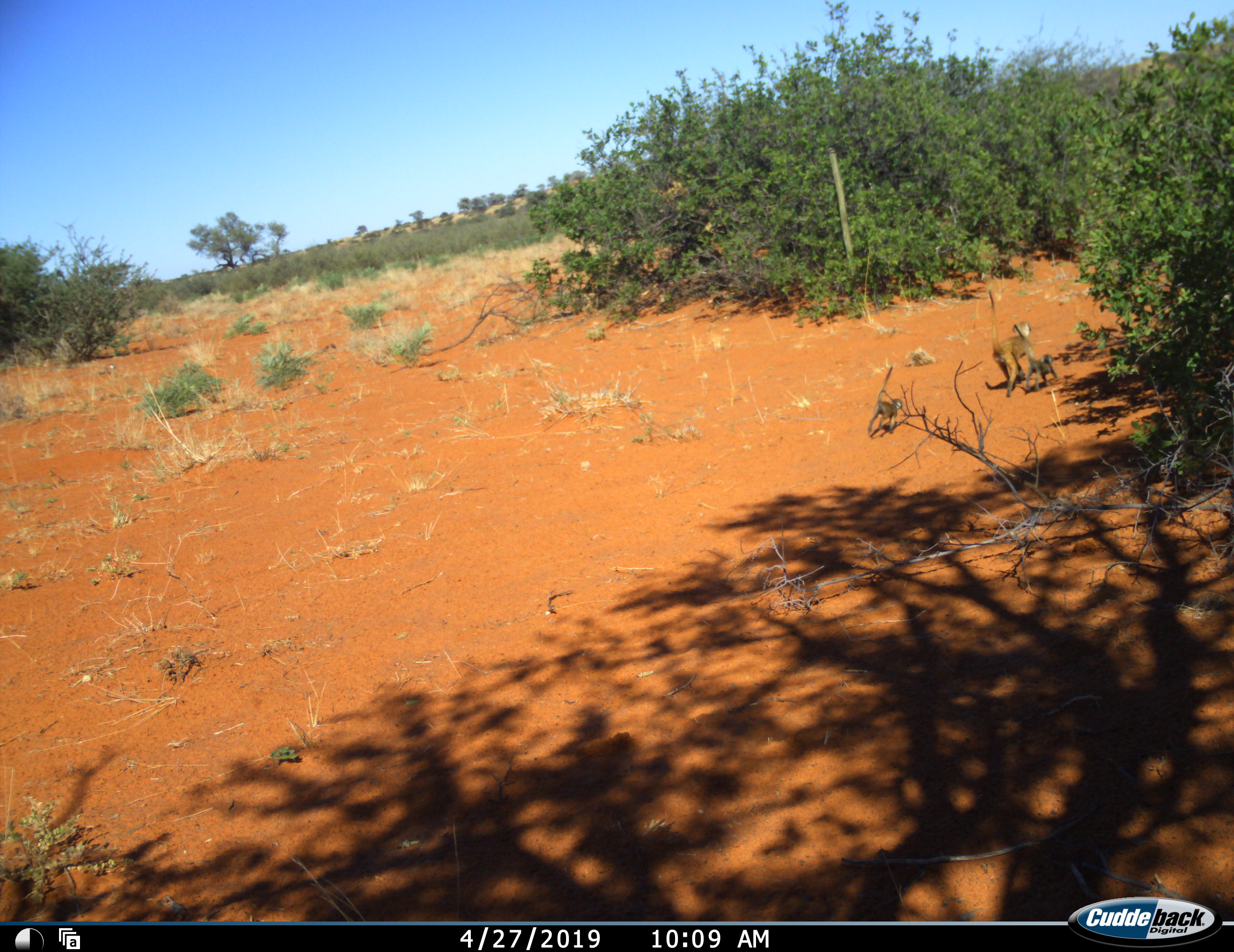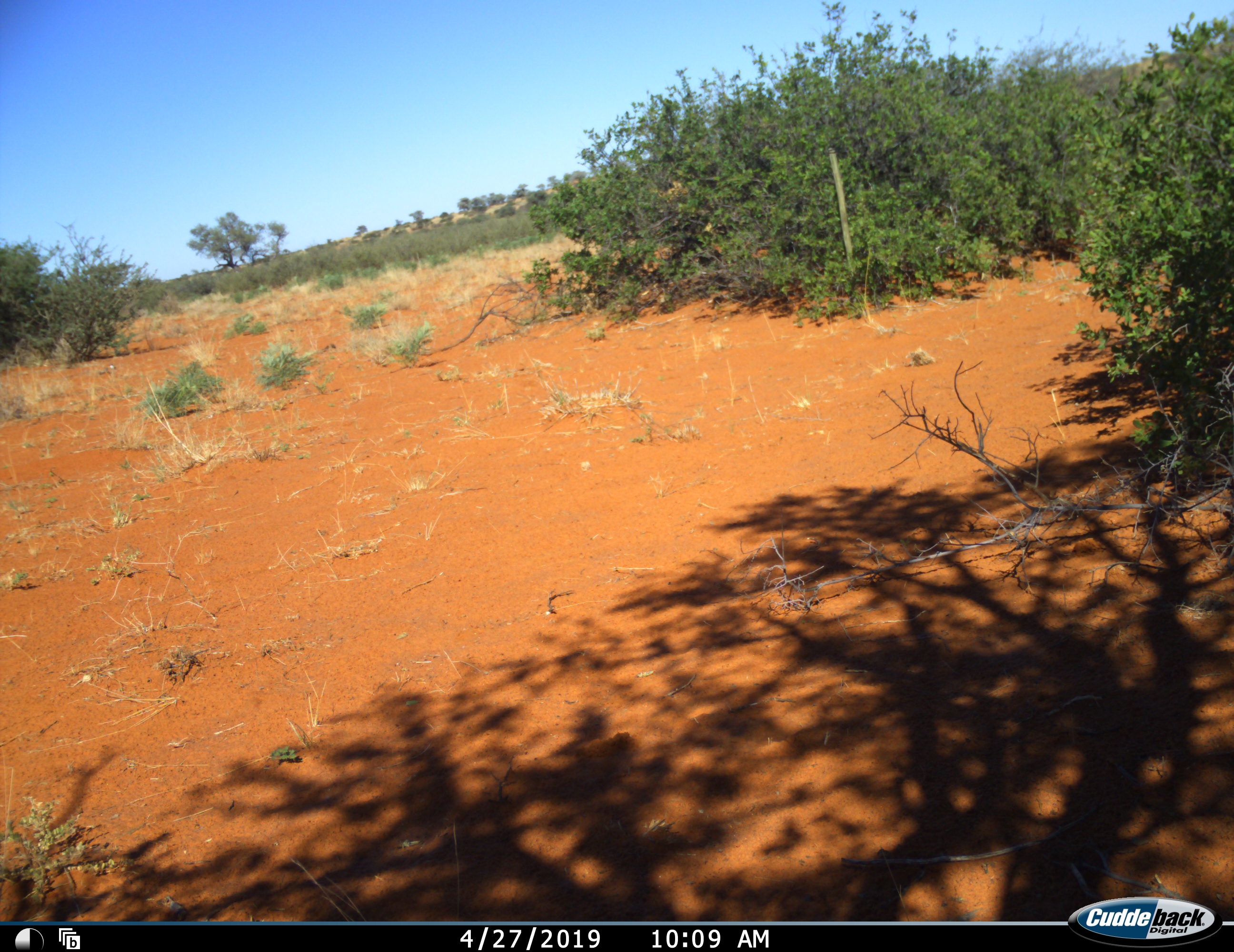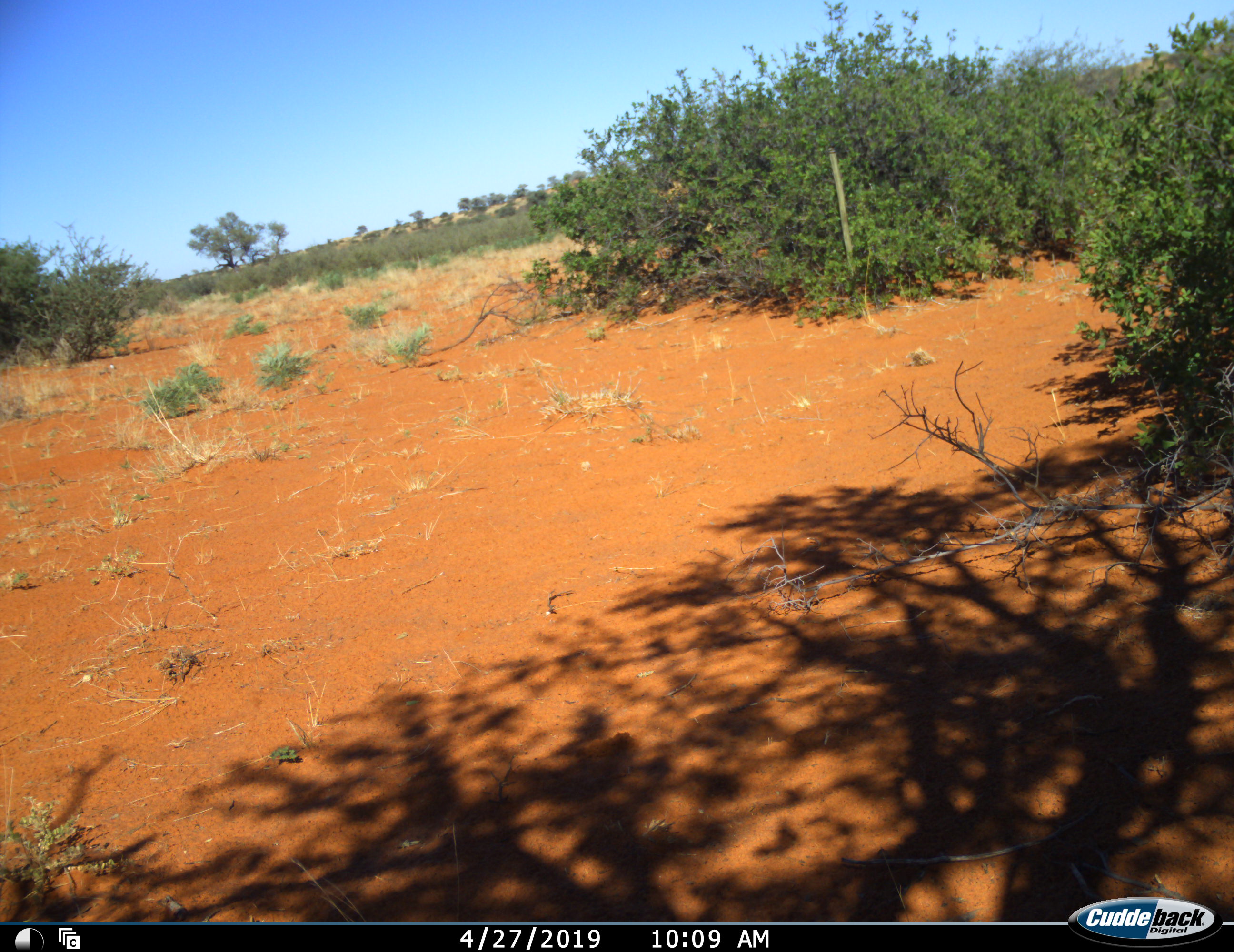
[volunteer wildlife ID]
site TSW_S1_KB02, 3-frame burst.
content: unidentified animal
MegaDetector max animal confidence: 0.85